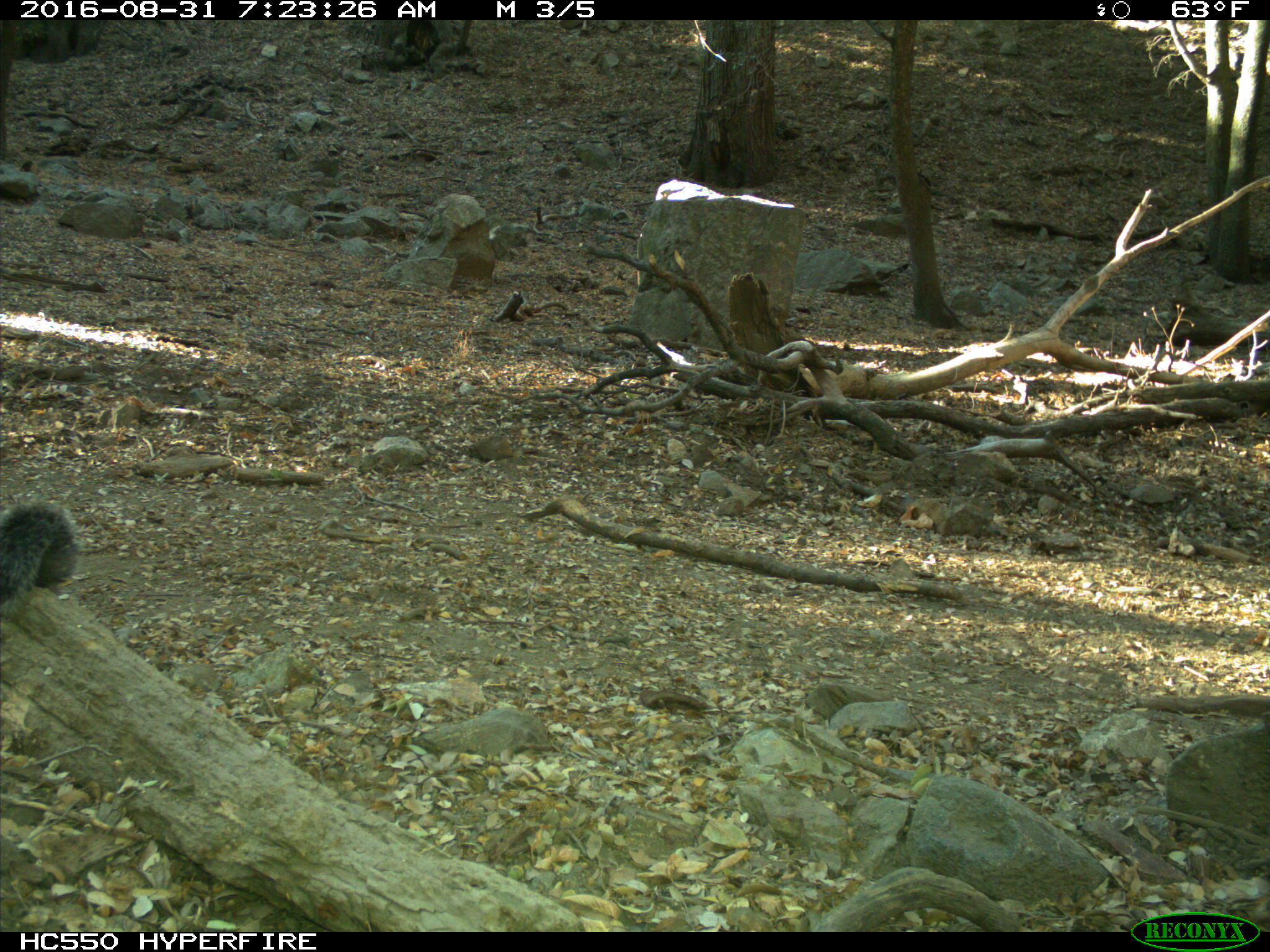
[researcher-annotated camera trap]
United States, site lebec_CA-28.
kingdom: Animalia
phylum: Chordata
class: Mammalia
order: Rodentia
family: Sciuridae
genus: Sciurus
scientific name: Sciurus carolinensis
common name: eastern gray squirrel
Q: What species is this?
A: Sciurus carolinensis (eastern gray squirrel).